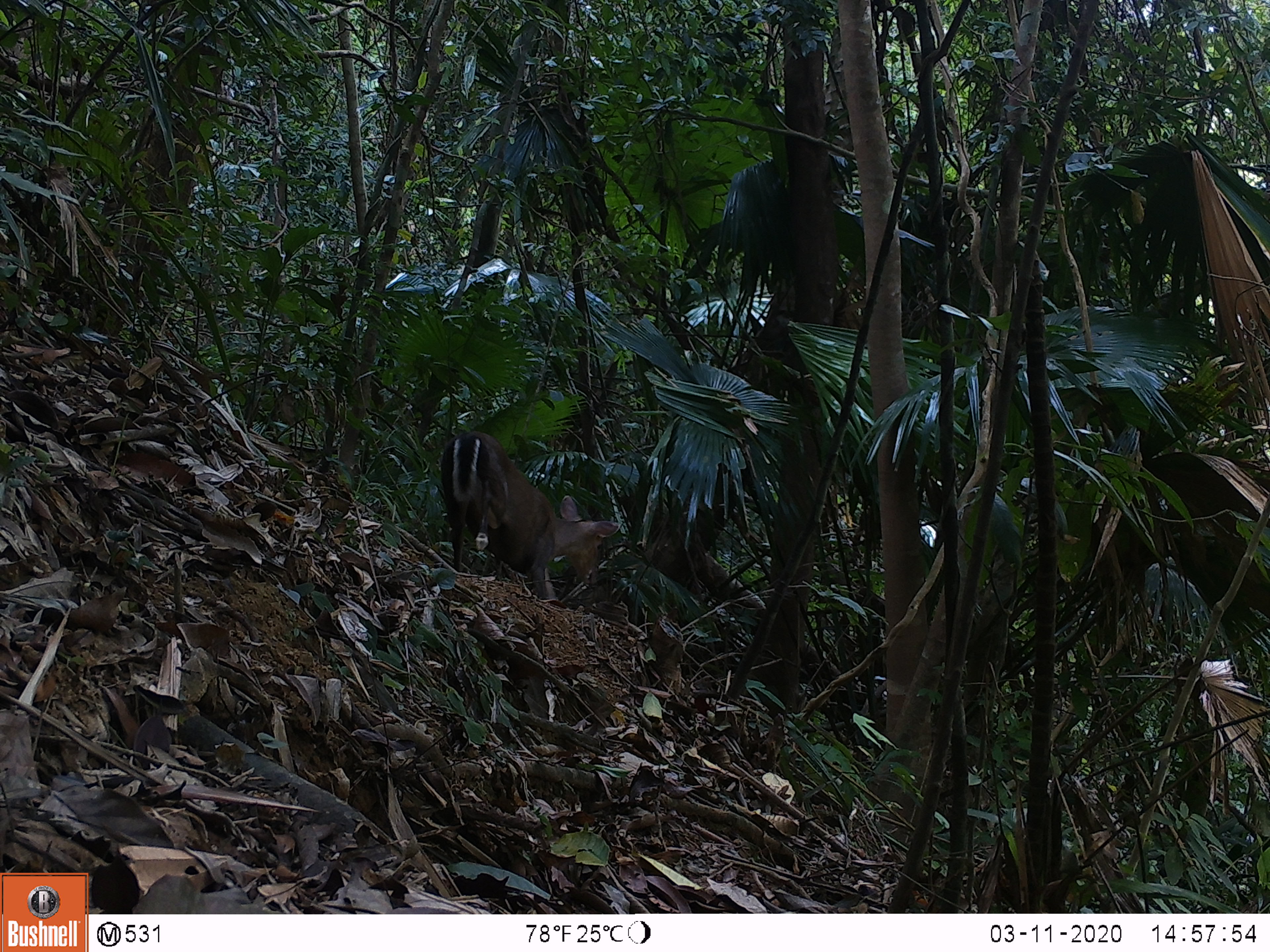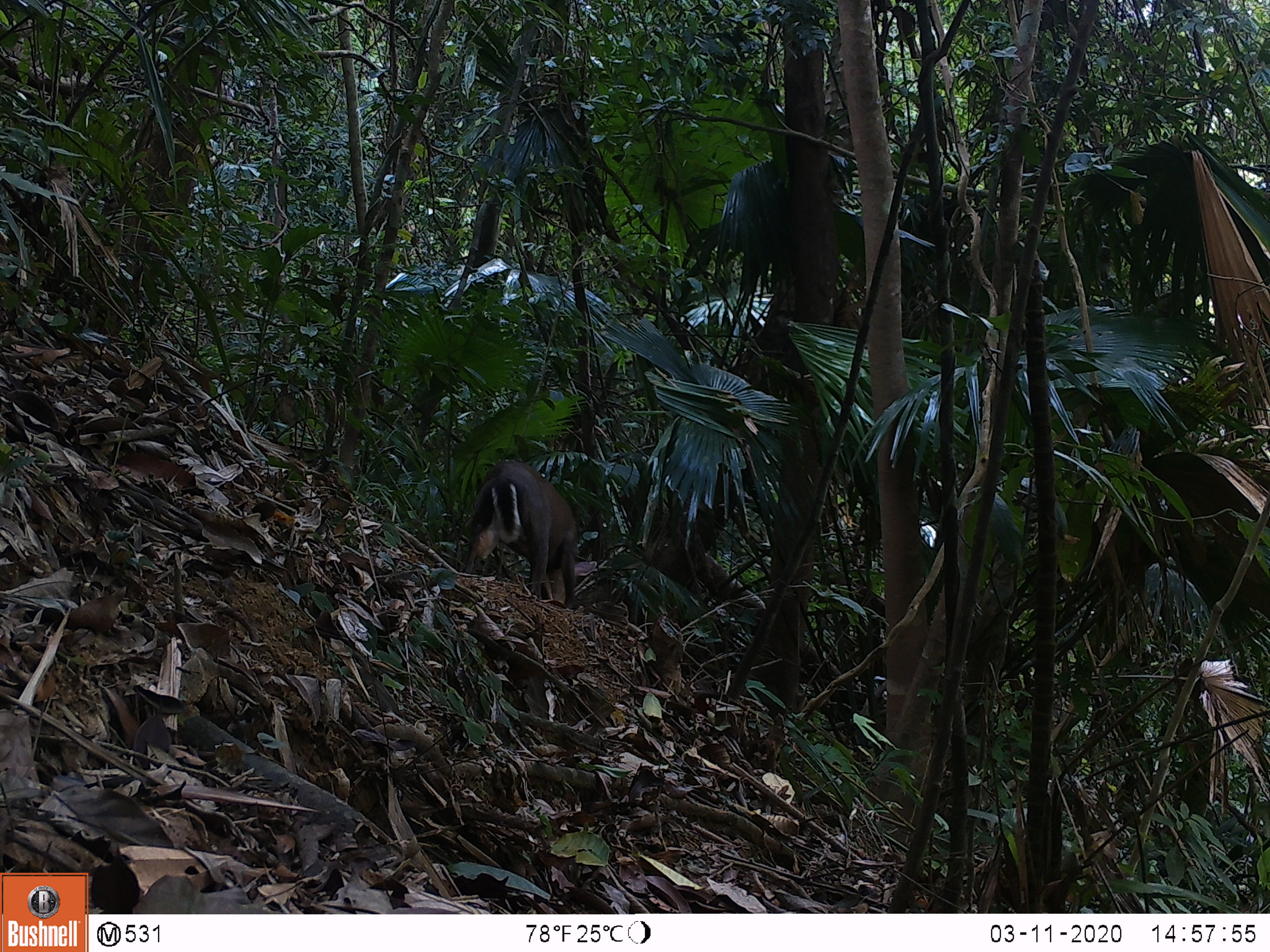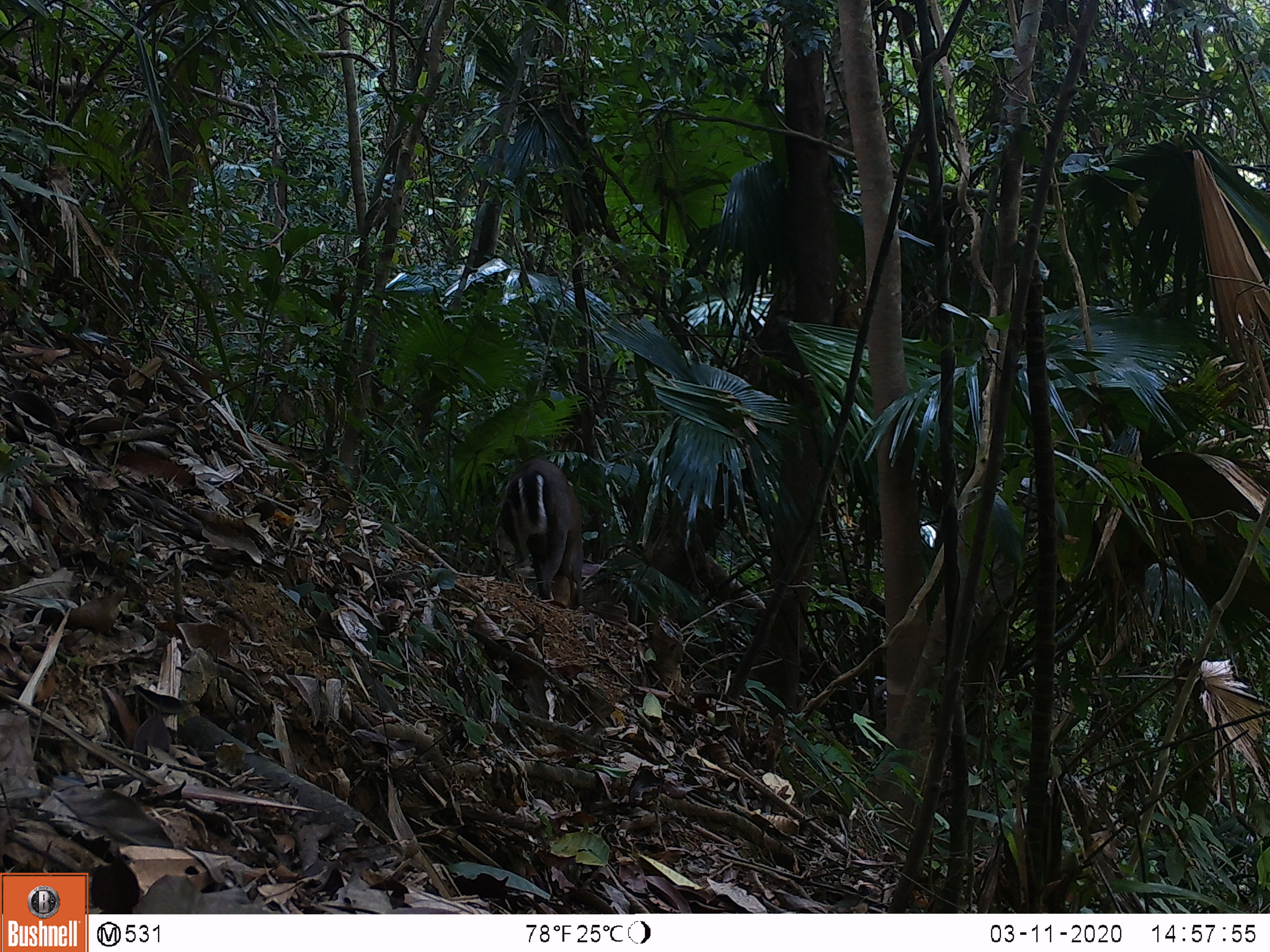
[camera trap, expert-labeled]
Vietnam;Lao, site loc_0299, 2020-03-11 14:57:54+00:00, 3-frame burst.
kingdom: Animalia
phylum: Chordata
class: Mammalia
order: Artiodactyla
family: Cervidae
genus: Muntiacus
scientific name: Muntiacus rooseveltorum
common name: roosevelt's muntjac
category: roosevelts muntjac group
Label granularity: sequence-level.